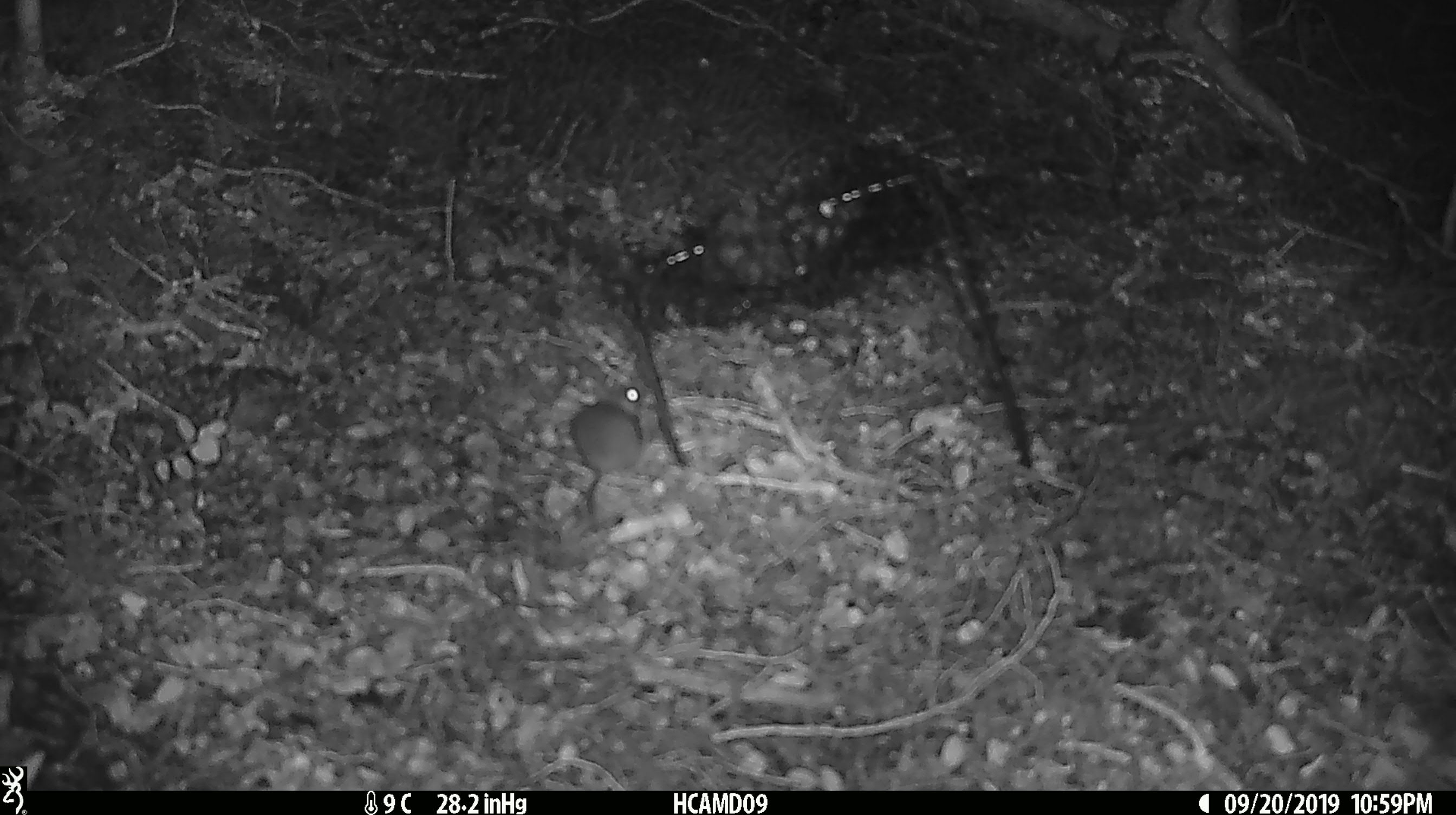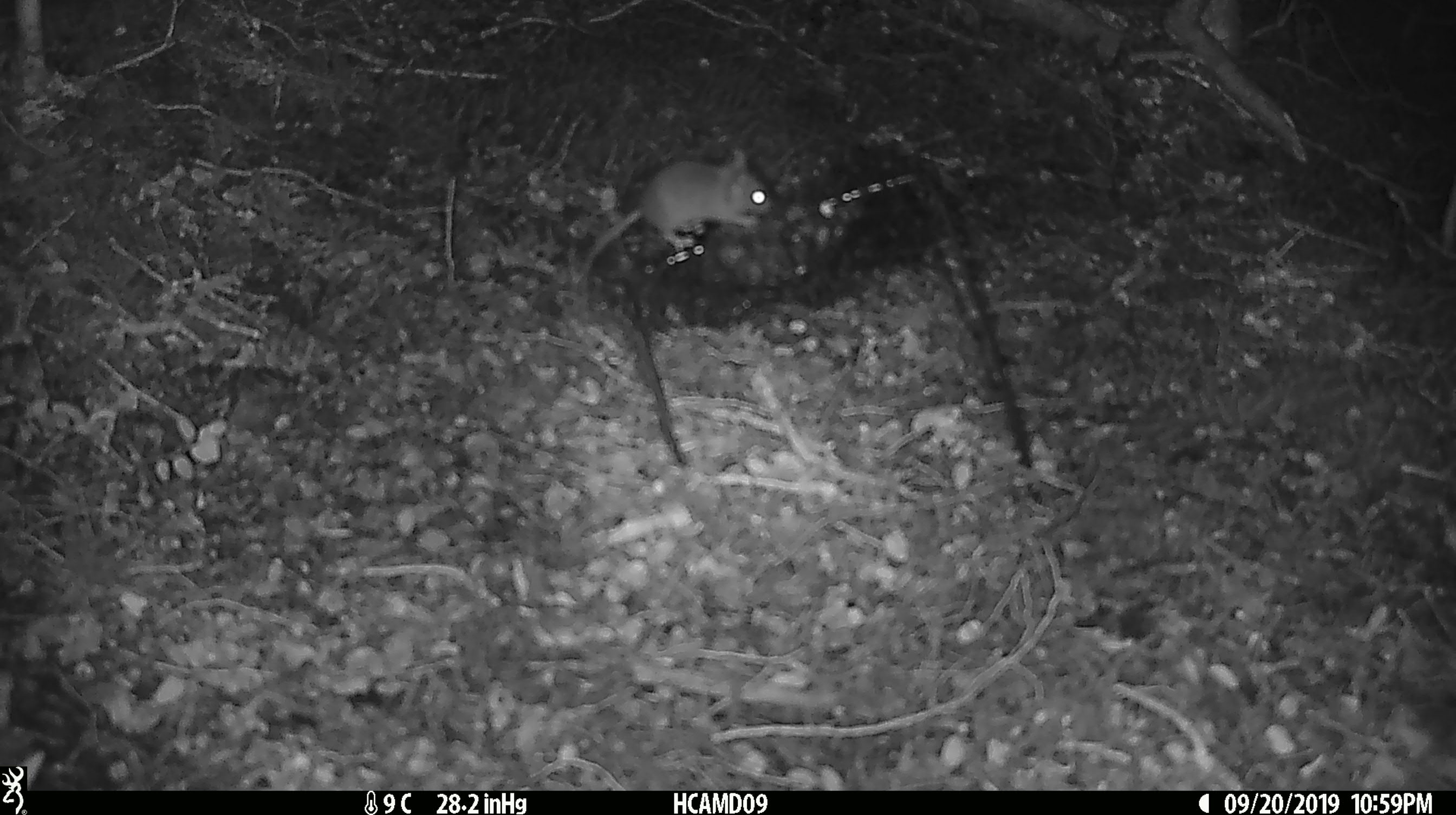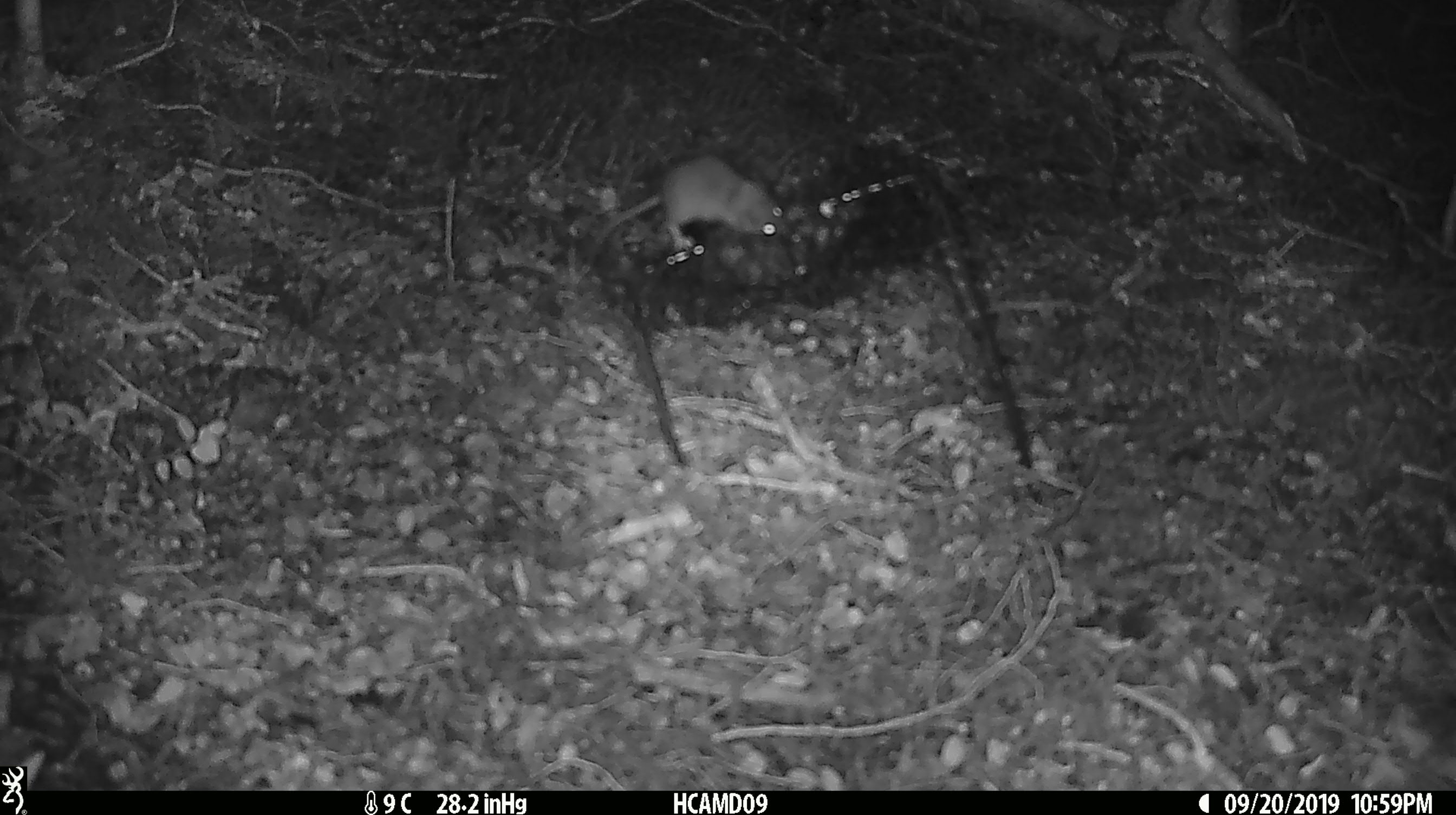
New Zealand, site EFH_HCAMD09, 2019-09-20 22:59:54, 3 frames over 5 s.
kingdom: Animalia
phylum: Chordata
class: Mammalia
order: Rodentia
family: Muridae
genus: Mus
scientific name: Mus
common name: mouse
Mouse (Mus).